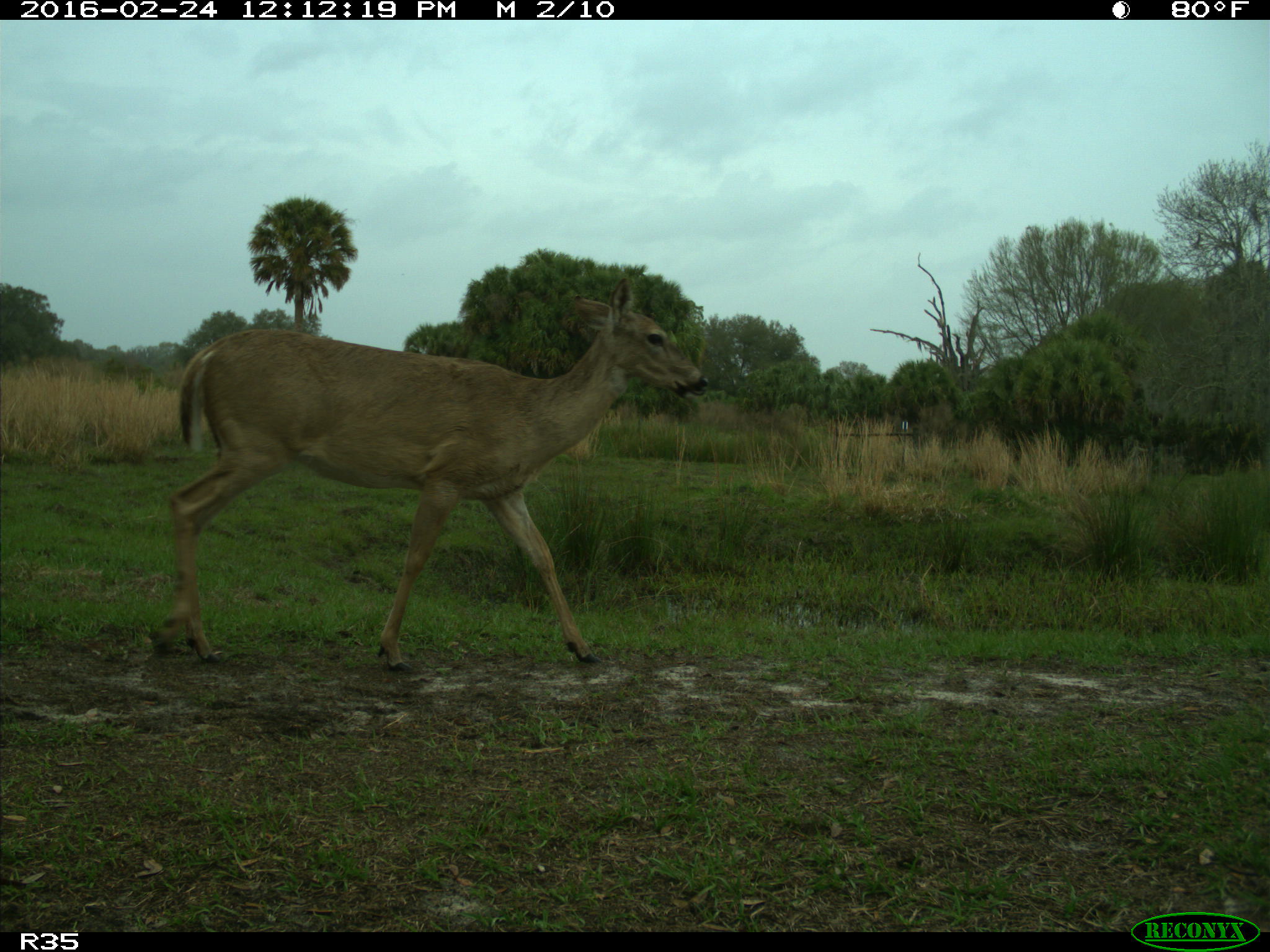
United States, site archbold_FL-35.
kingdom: Animalia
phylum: Chordata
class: Mammalia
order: Artiodactyla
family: Cervidae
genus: Odocoileus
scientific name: Odocoileus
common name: deer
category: unidentified deer